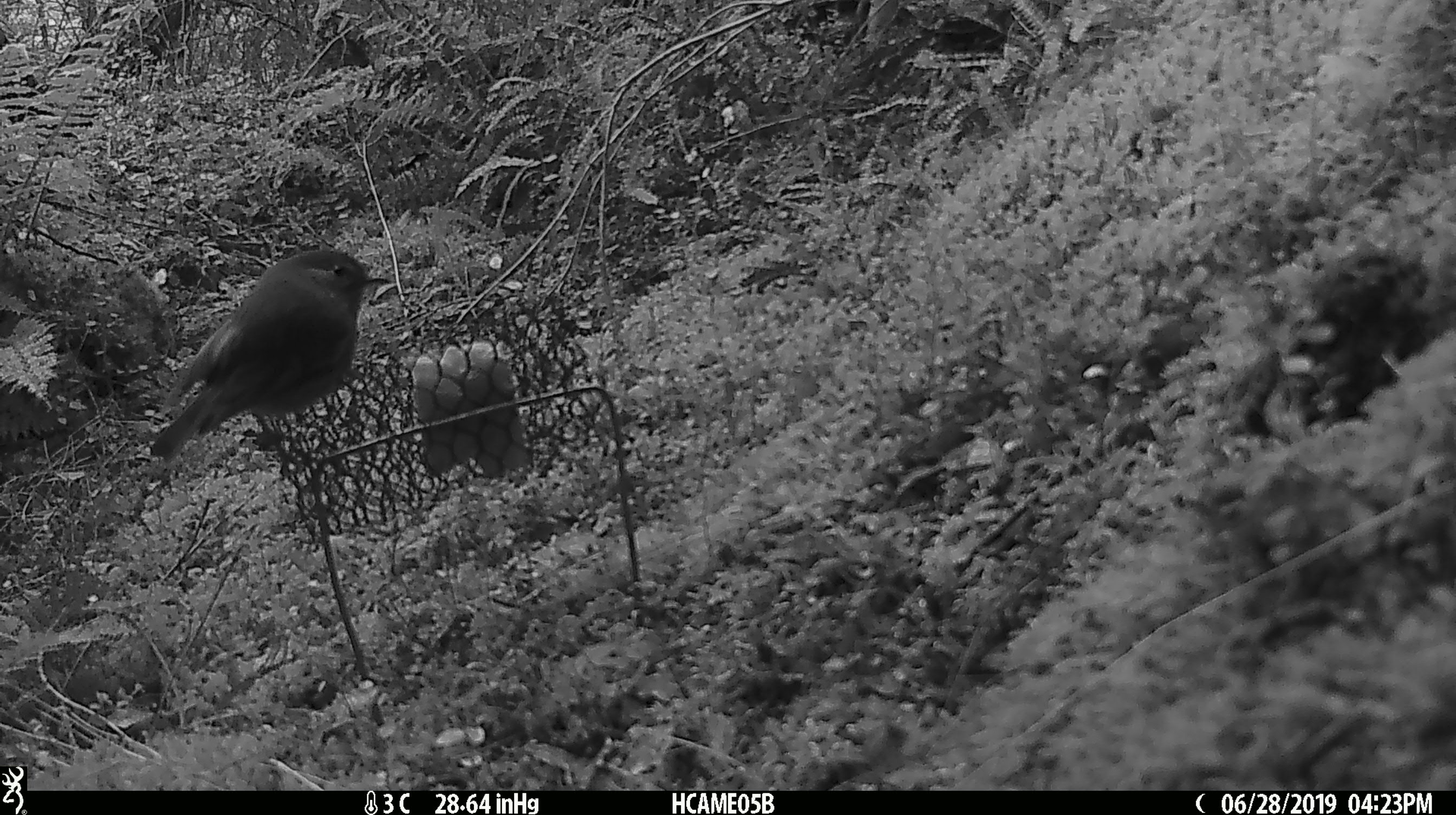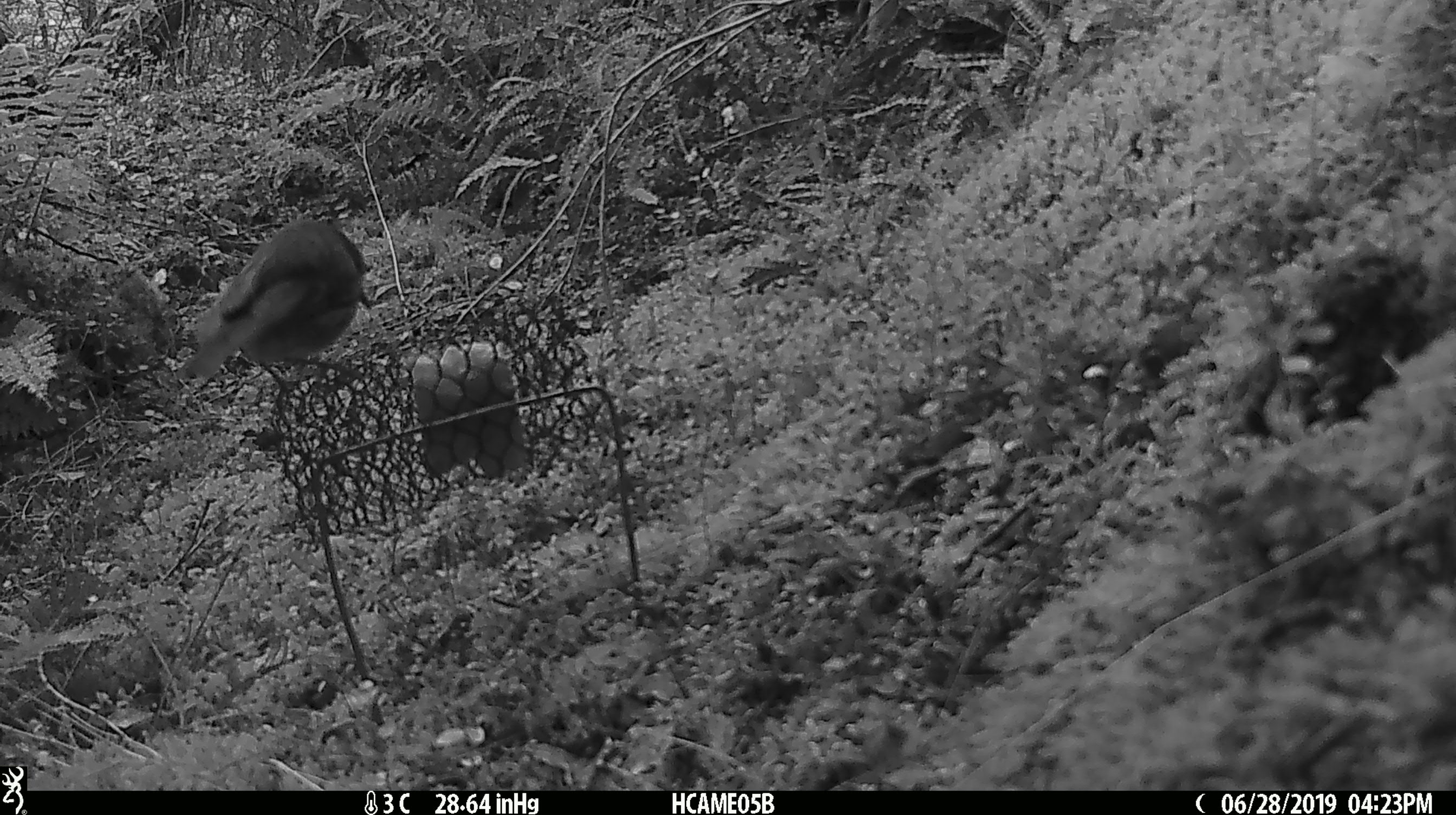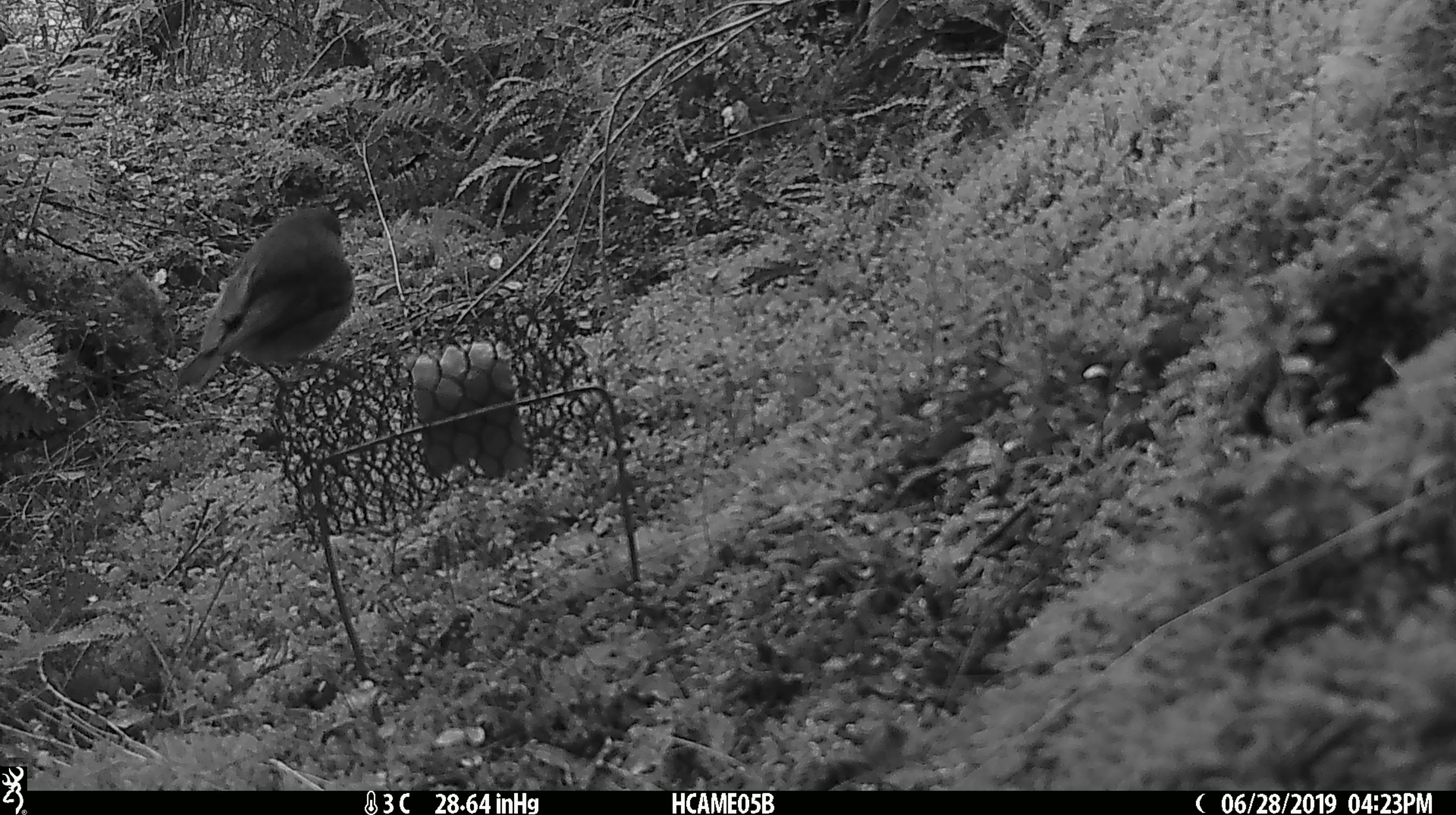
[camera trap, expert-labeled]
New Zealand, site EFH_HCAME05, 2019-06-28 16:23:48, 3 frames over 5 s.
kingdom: Animalia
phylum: Chordata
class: Aves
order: Passeriformes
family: Petroicidae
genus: Petroica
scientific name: Petroica australis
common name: new zealand robin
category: robin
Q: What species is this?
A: Robin (new zealand robin) (Petroica australis).